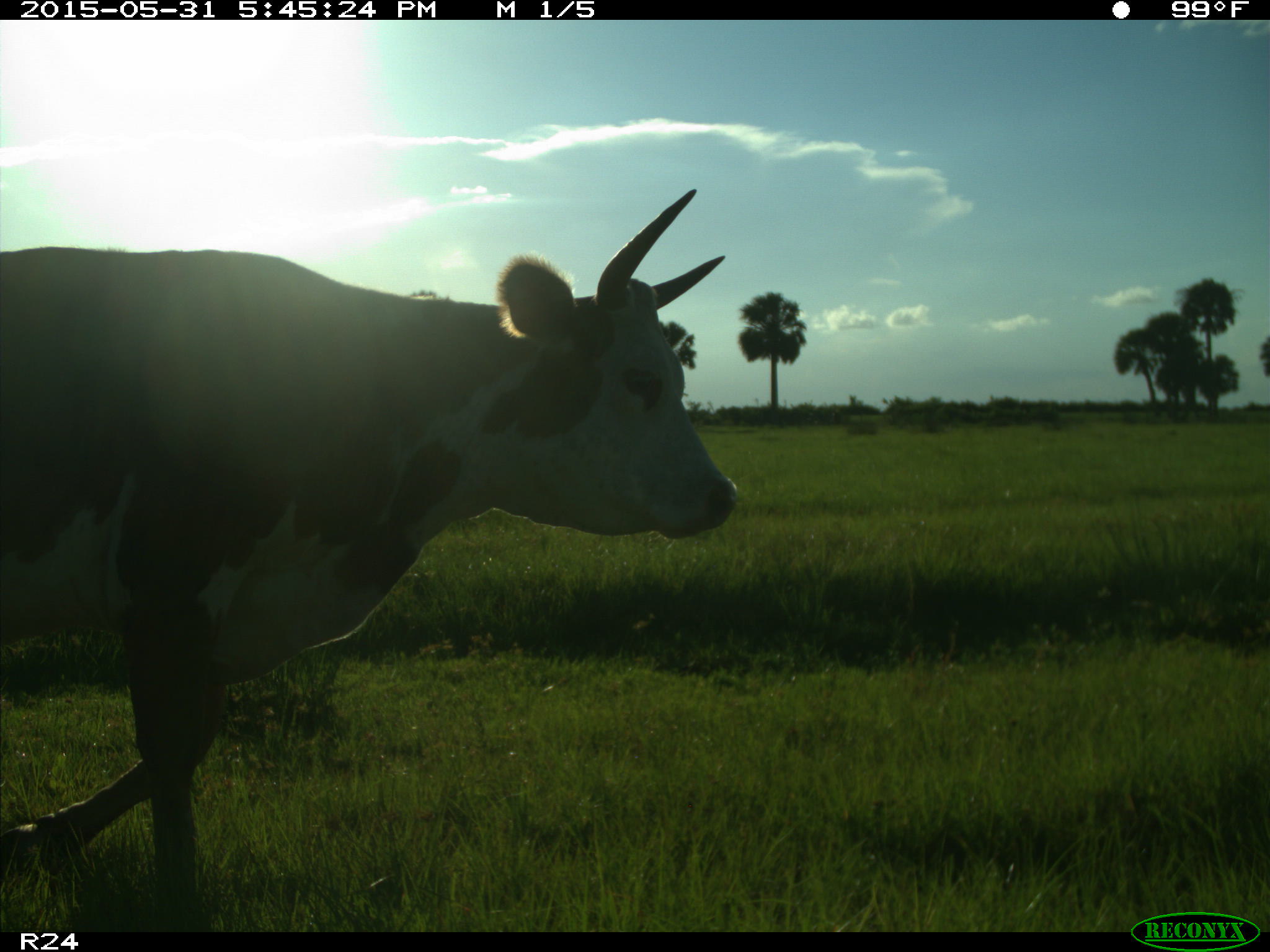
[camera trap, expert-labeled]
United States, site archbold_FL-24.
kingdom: Animalia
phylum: Chordata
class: Mammalia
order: Artiodactyla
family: Bovidae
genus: Bos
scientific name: Bos taurus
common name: domestic cow